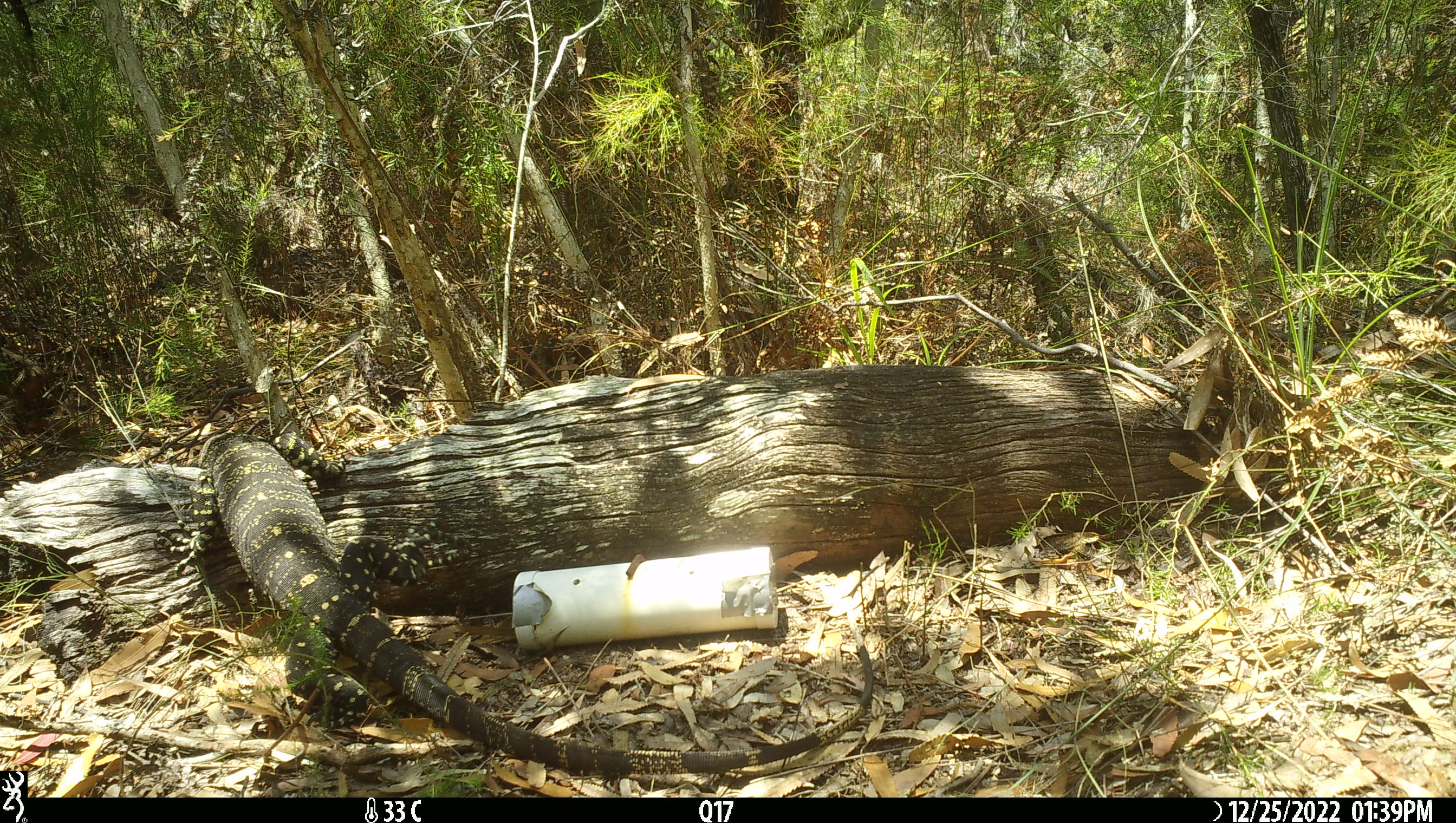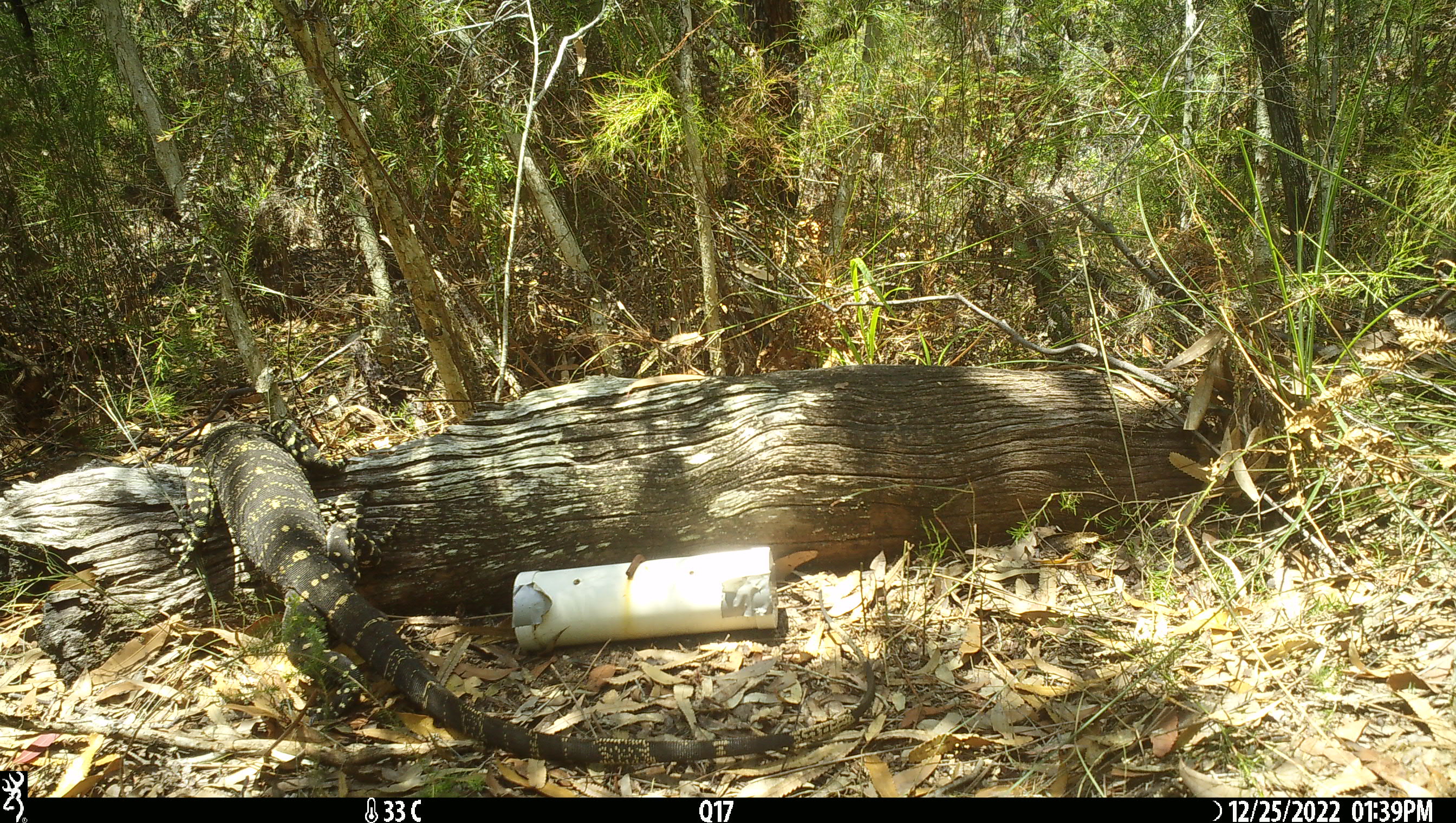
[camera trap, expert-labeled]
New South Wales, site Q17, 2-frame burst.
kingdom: Animalia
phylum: Chordata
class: Reptilia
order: Squamata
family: Varanidae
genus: Varanus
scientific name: Varanus varius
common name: lace monitor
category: goanna